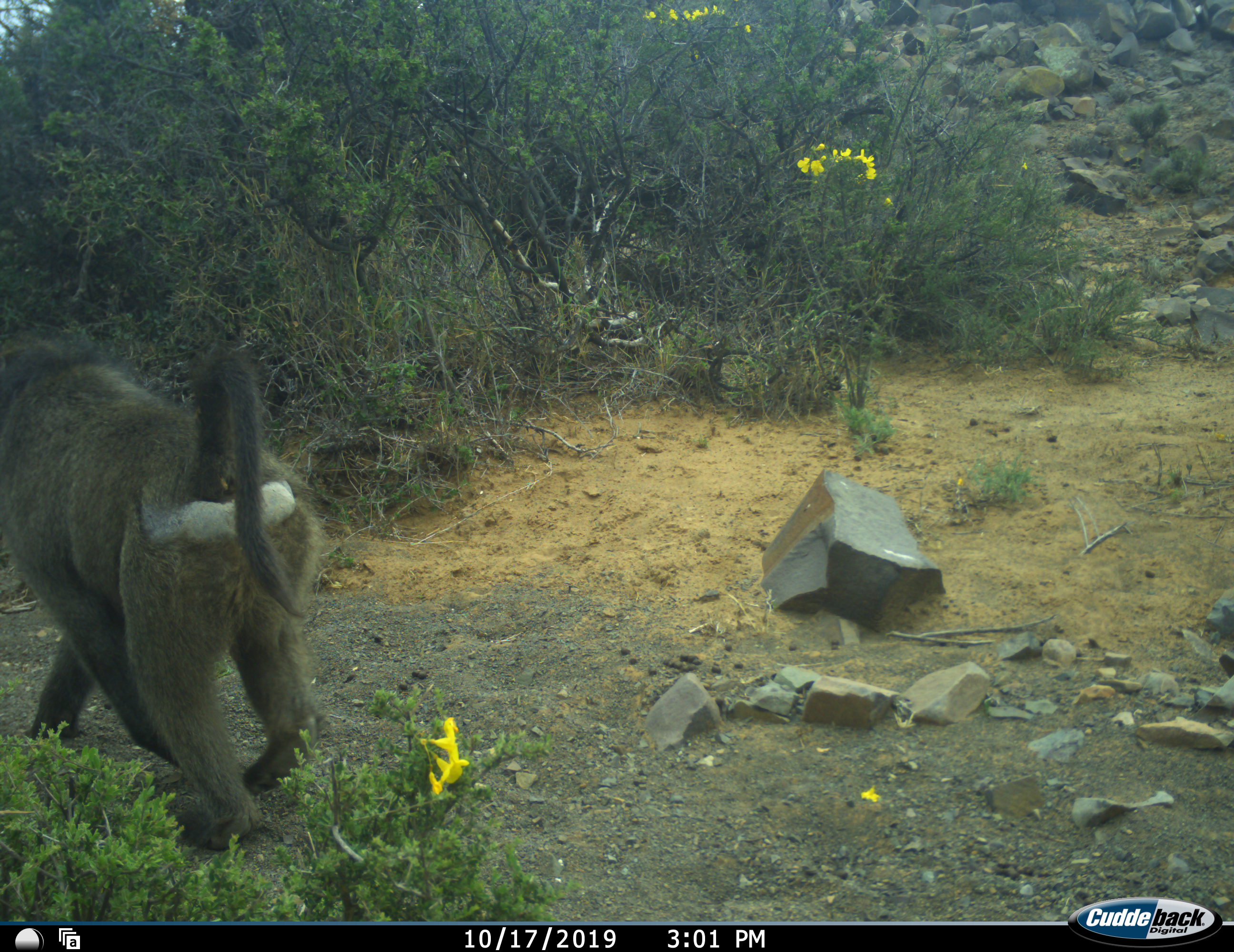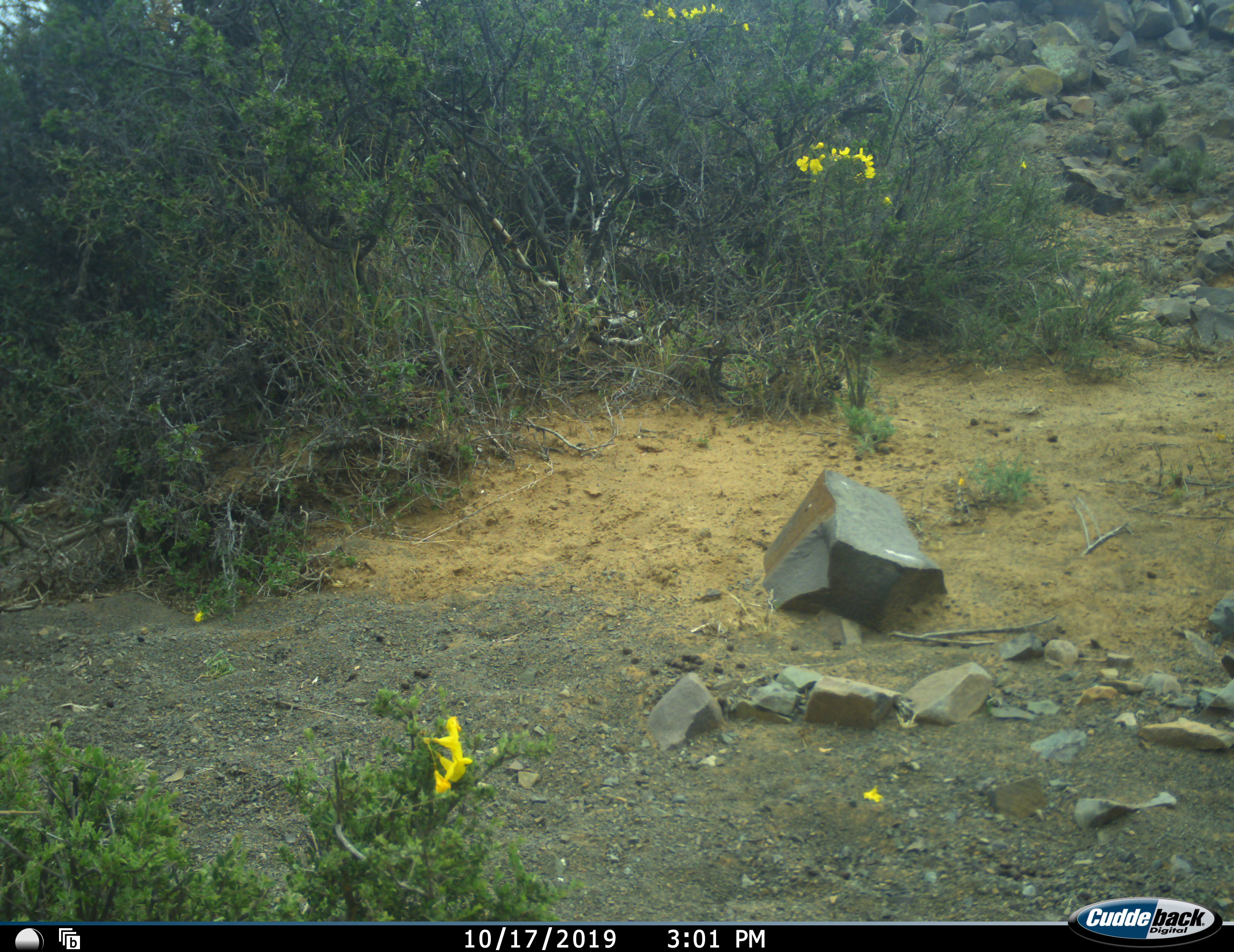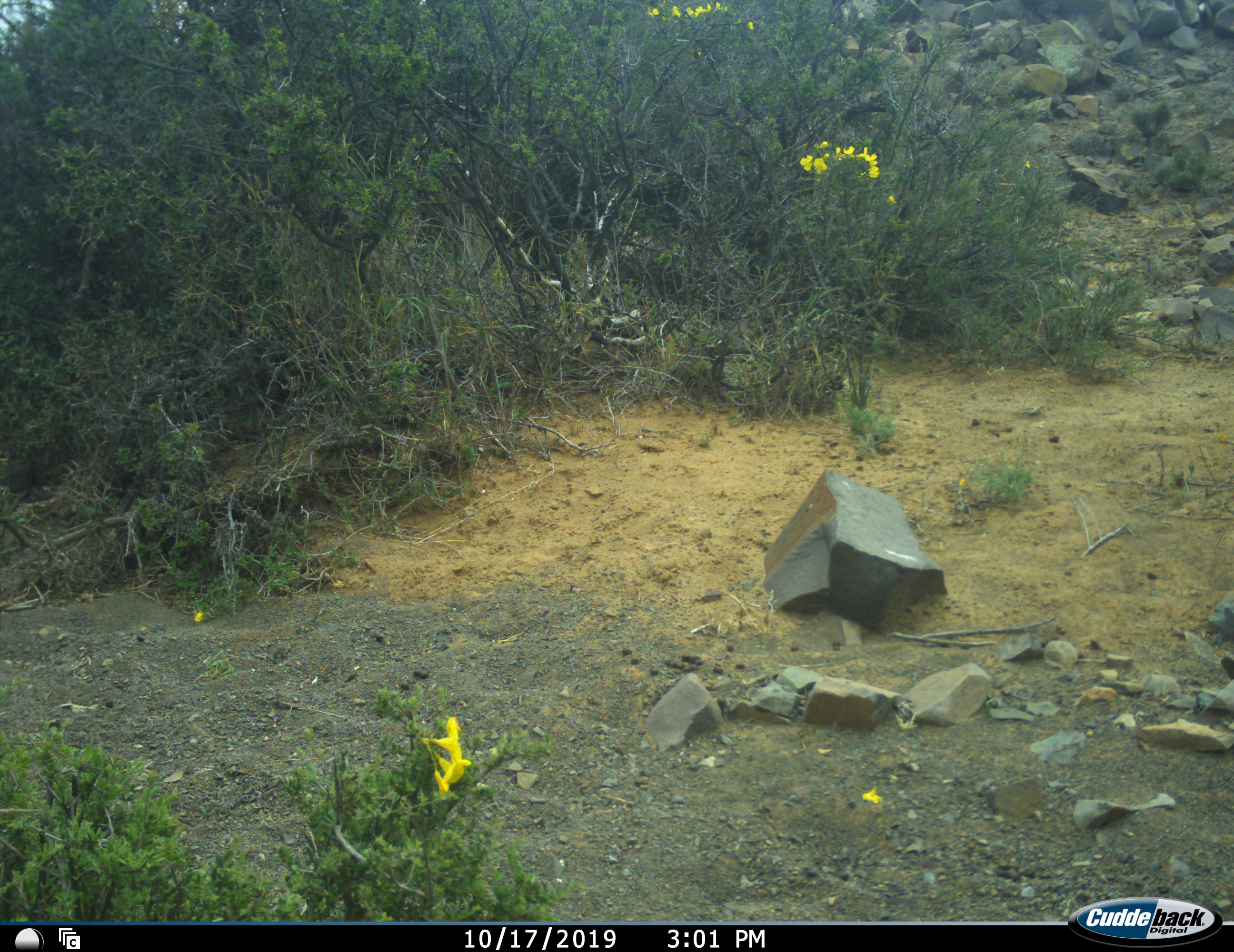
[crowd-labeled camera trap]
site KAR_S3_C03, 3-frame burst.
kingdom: Animalia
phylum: Chordata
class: Mammalia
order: Primates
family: Cercopithecidae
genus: Papio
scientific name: Papio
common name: baboon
Baboon (Papio), count 1. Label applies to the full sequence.